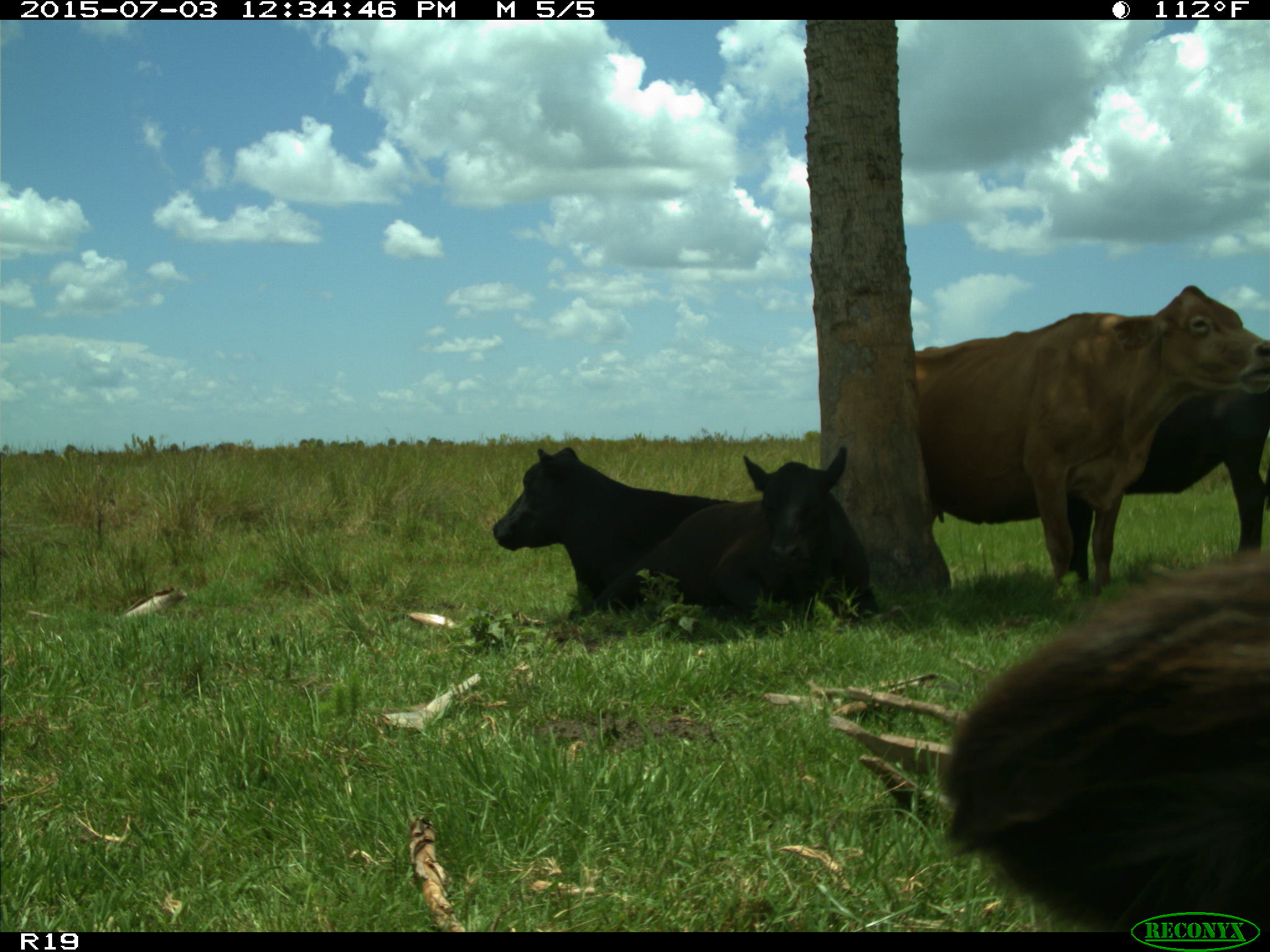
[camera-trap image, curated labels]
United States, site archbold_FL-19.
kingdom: Animalia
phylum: Chordata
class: Mammalia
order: Artiodactyla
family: Bovidae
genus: Bos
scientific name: Bos taurus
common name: domestic cow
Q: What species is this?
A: Bos taurus (domestic cow).